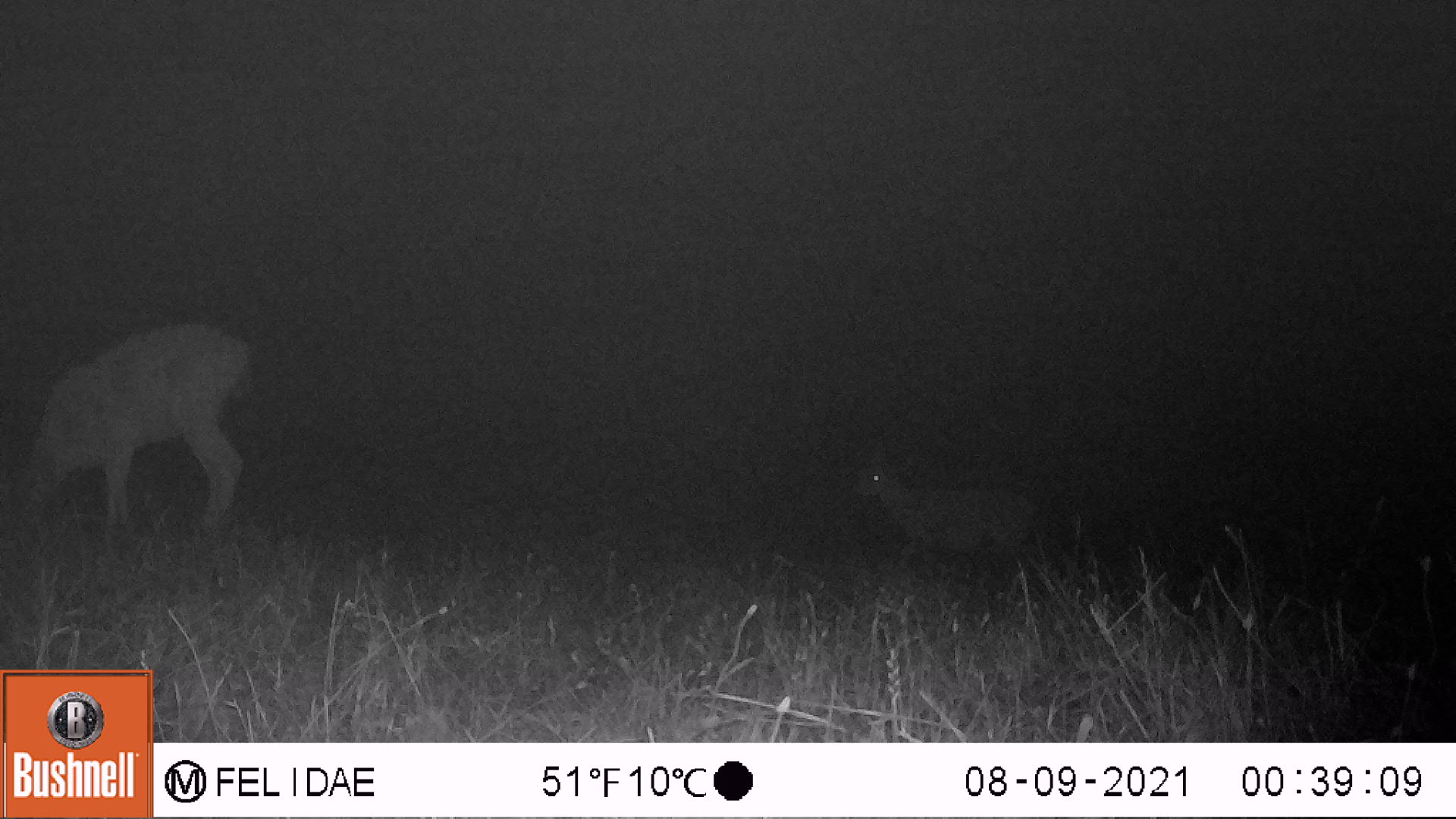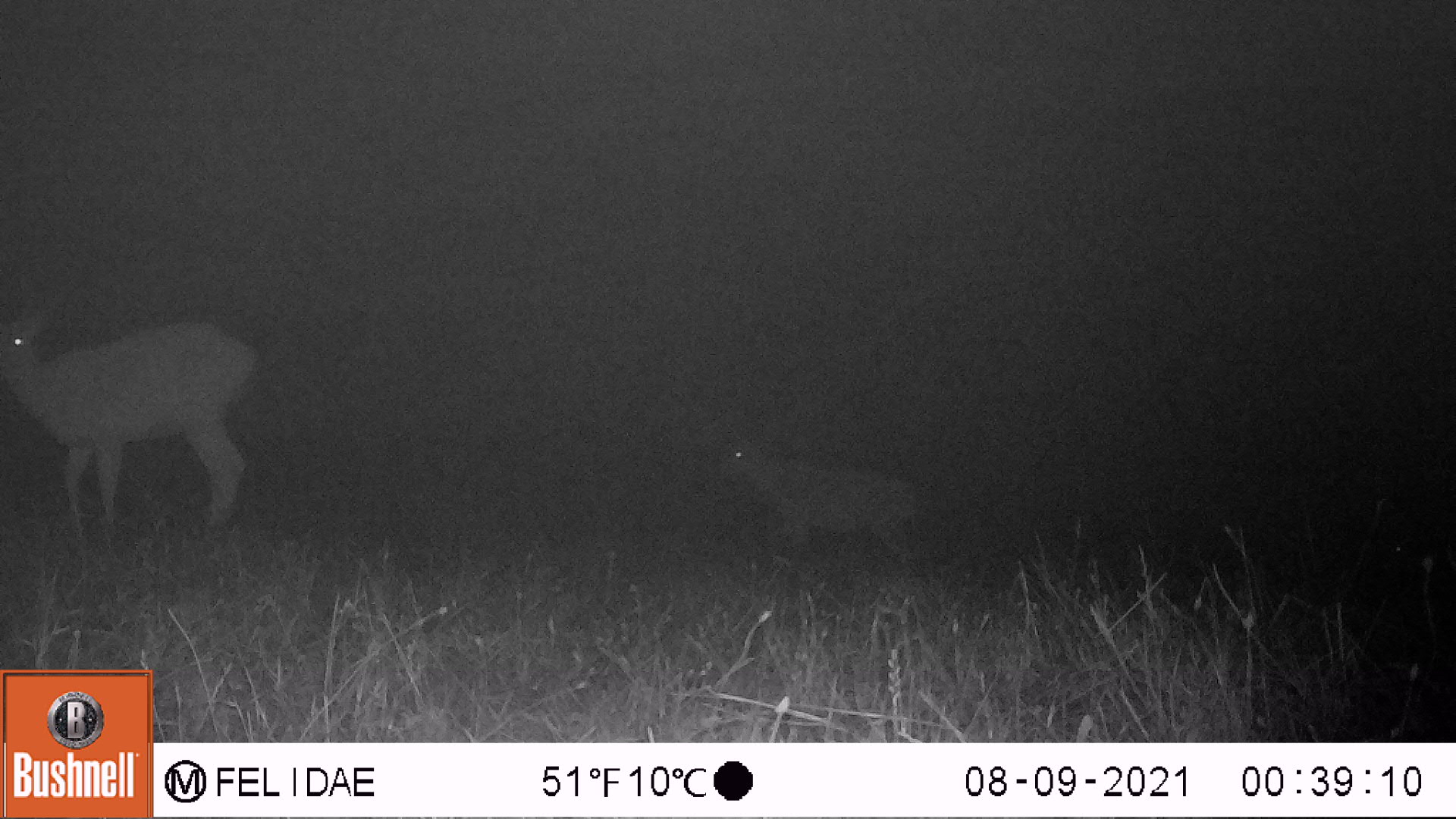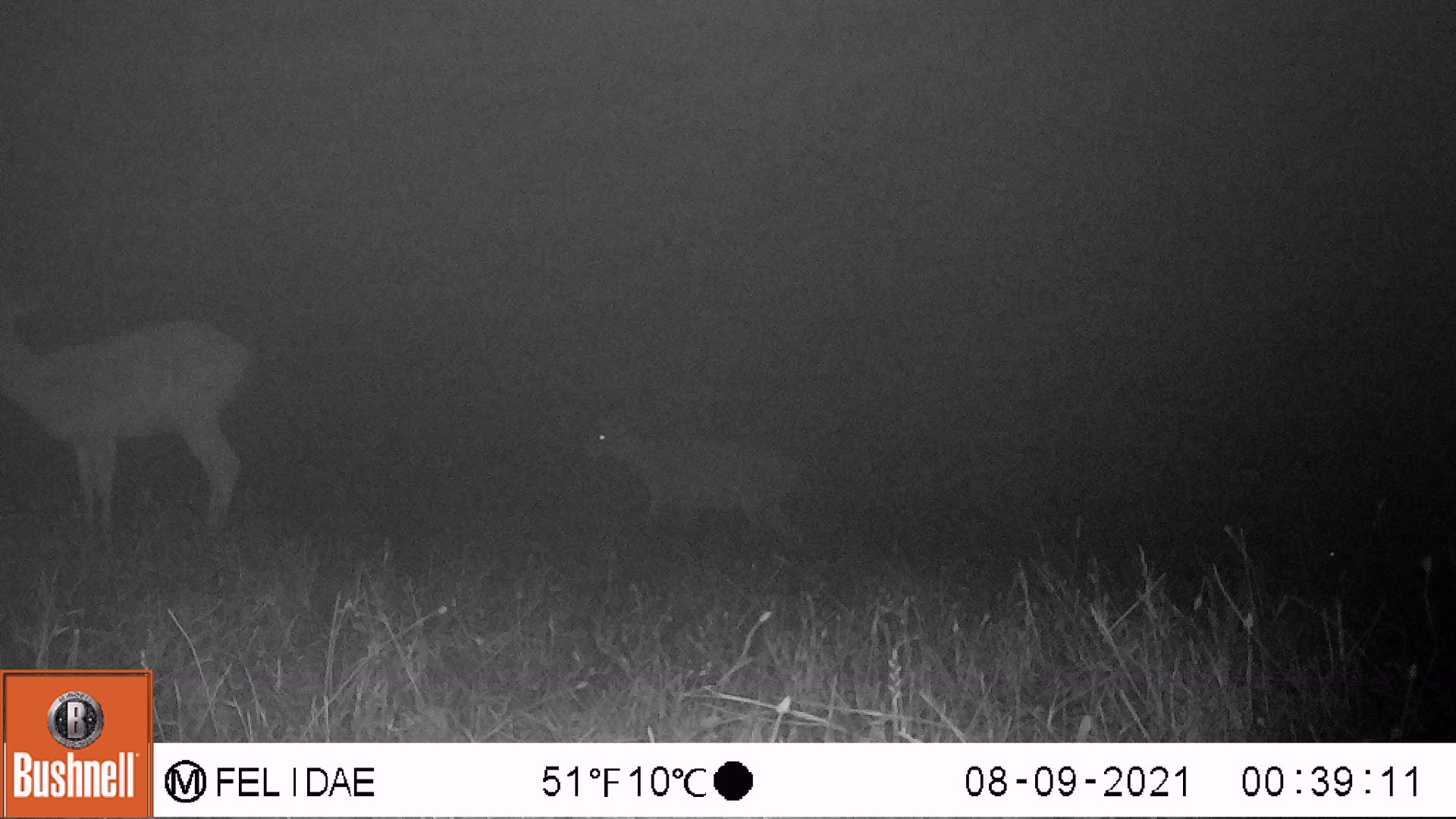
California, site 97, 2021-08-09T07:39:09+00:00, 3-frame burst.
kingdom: Animalia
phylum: Chordata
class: Mammalia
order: Artiodactyla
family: Cervidae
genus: Odocoileus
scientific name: Odocoileus hemionus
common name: mule deer